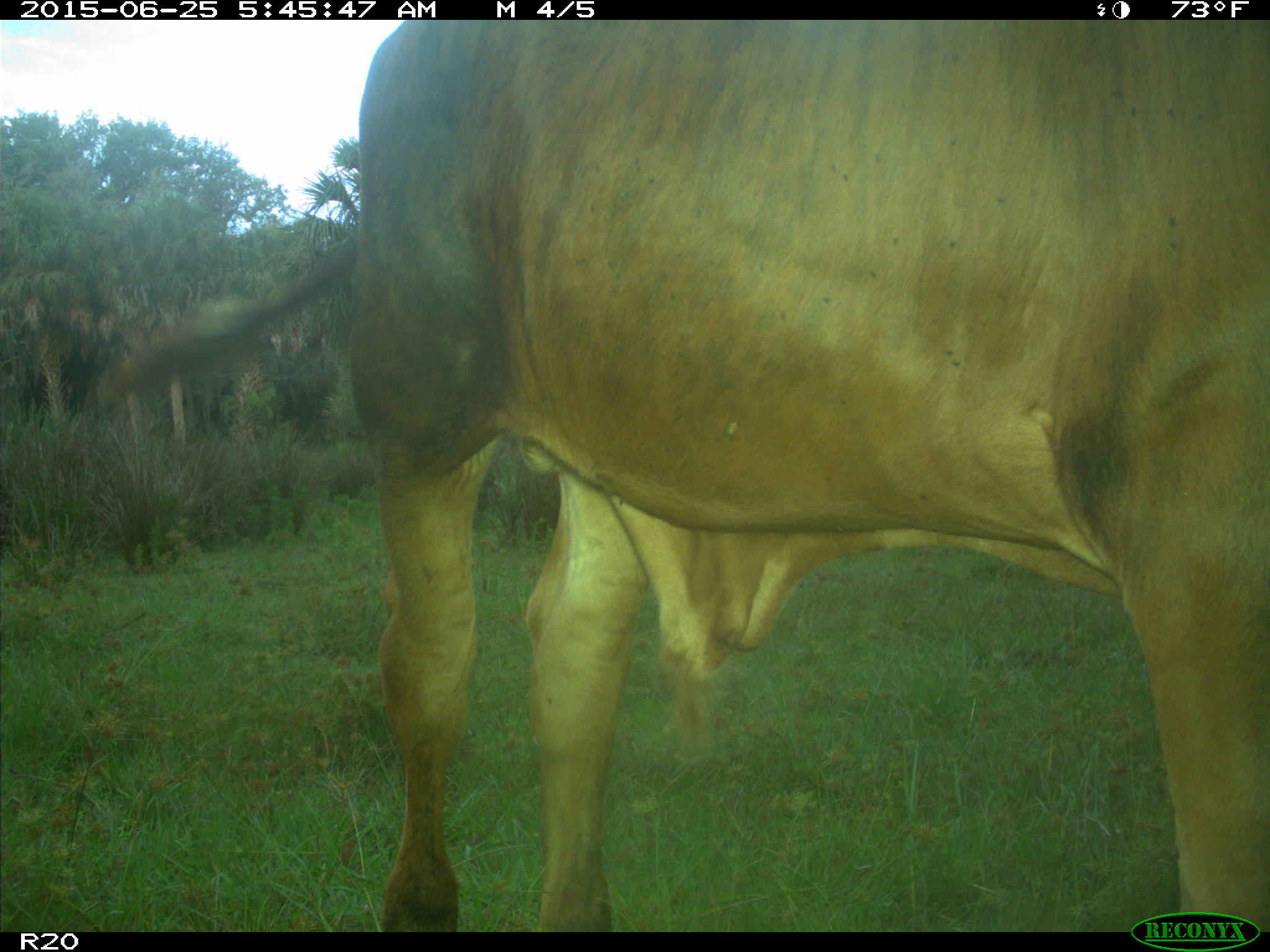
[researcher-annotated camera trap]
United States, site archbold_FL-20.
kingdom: Animalia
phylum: Chordata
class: Mammalia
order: Artiodactyla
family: Bovidae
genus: Bos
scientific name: Bos taurus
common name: domestic cow